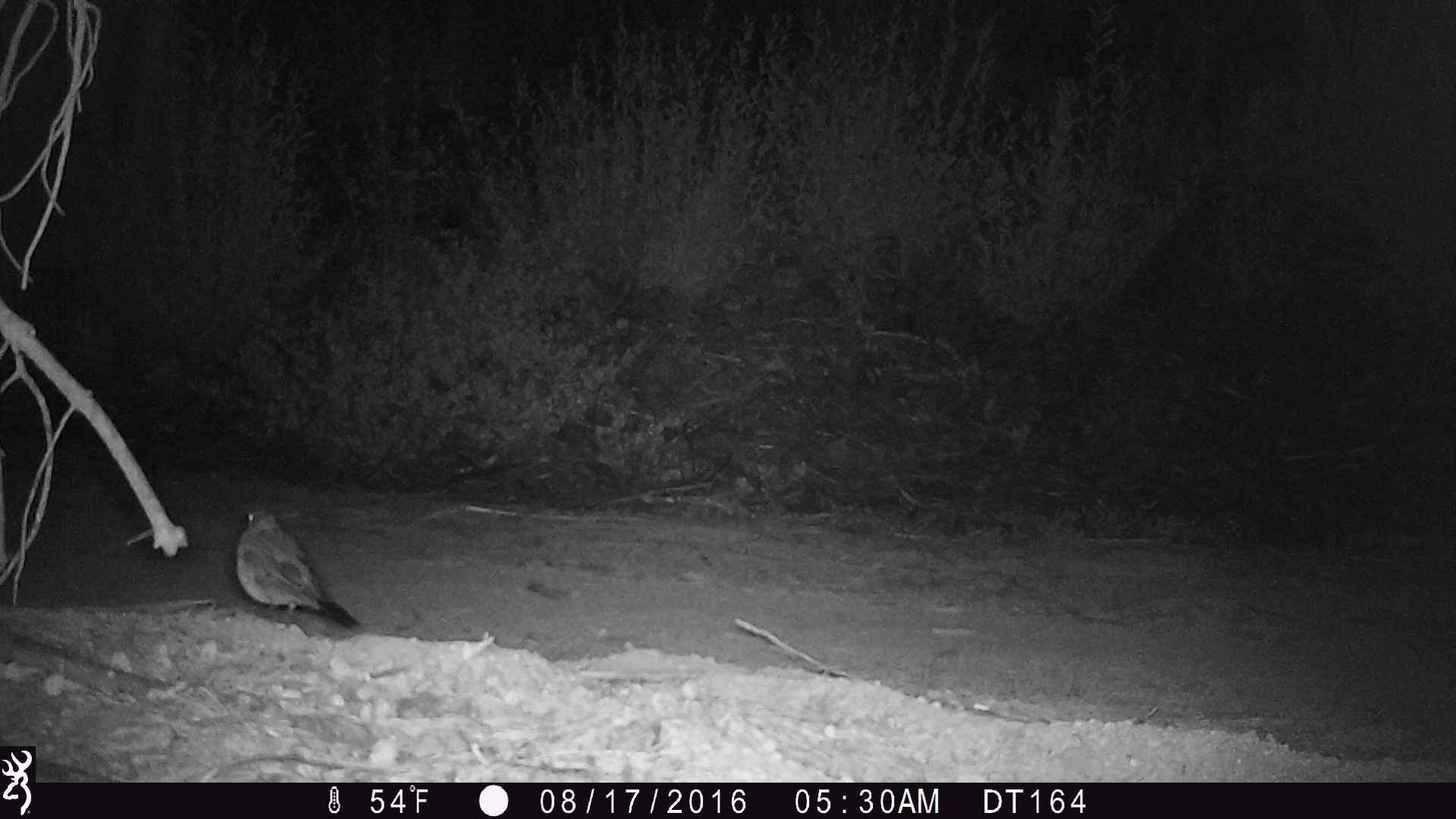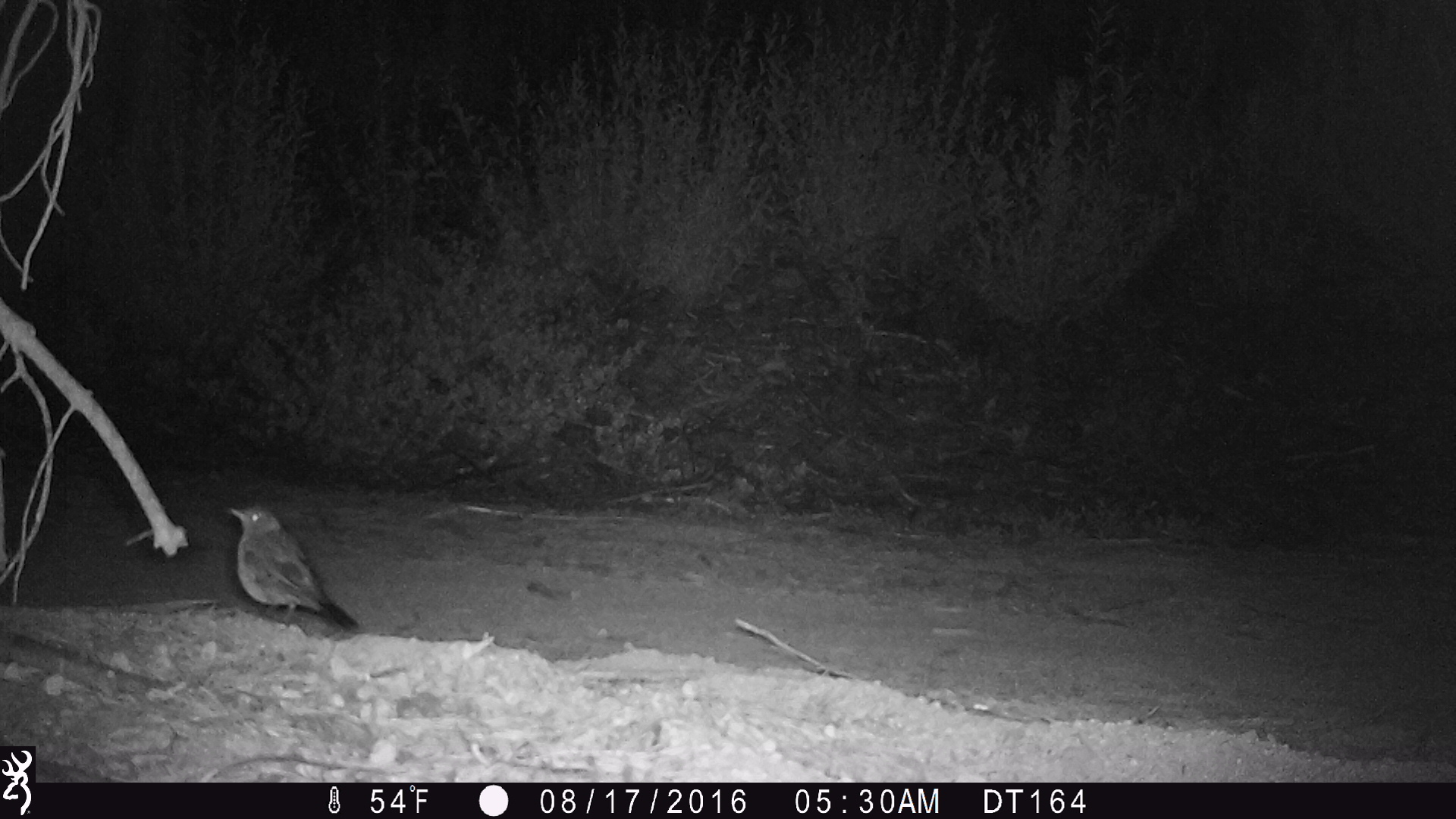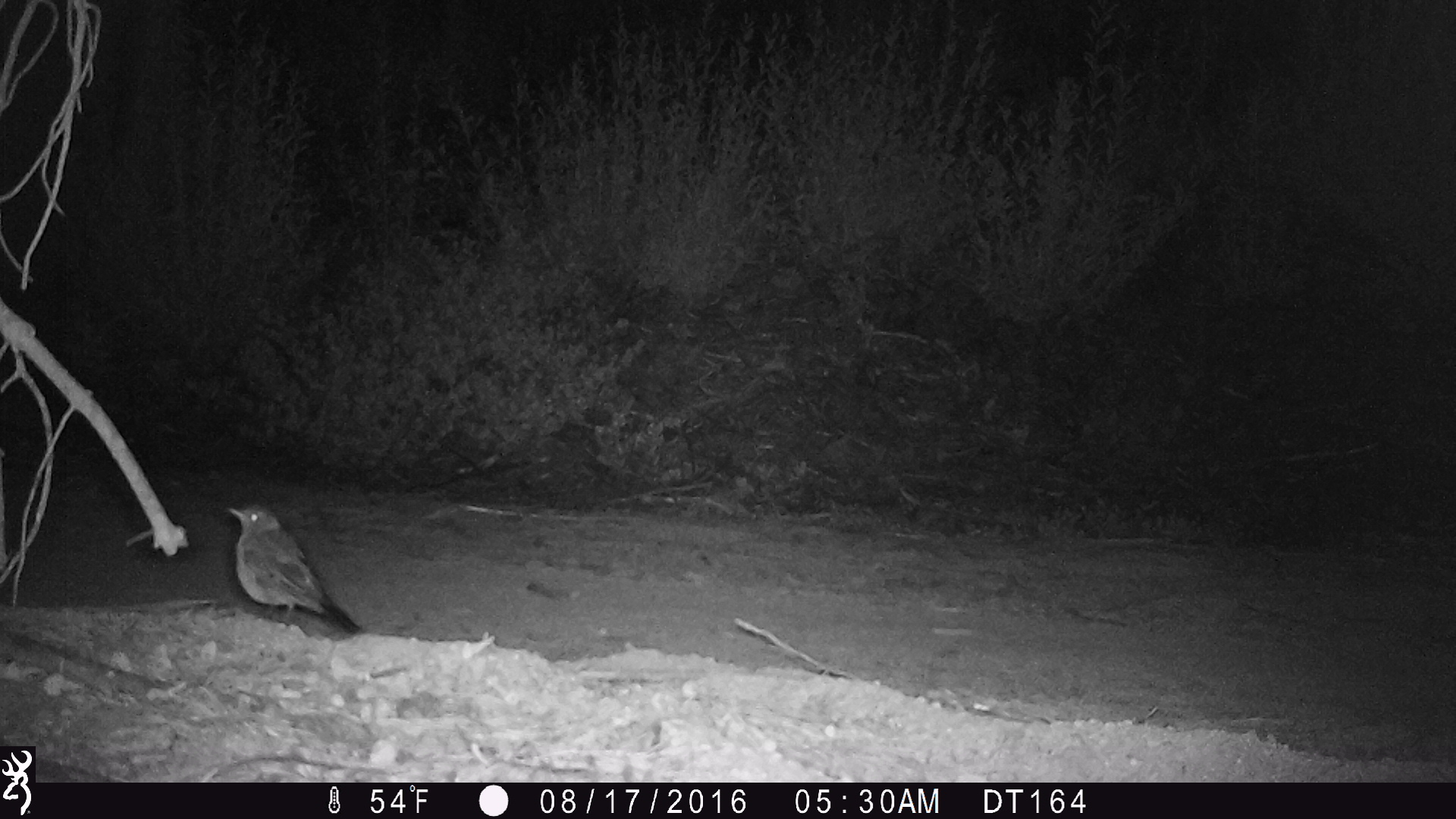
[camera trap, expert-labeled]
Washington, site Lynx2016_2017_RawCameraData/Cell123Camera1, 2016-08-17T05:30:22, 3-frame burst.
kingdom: Animalia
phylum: Chordata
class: Aves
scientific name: Aves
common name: birds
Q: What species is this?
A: Aves (birds).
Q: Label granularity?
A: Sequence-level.